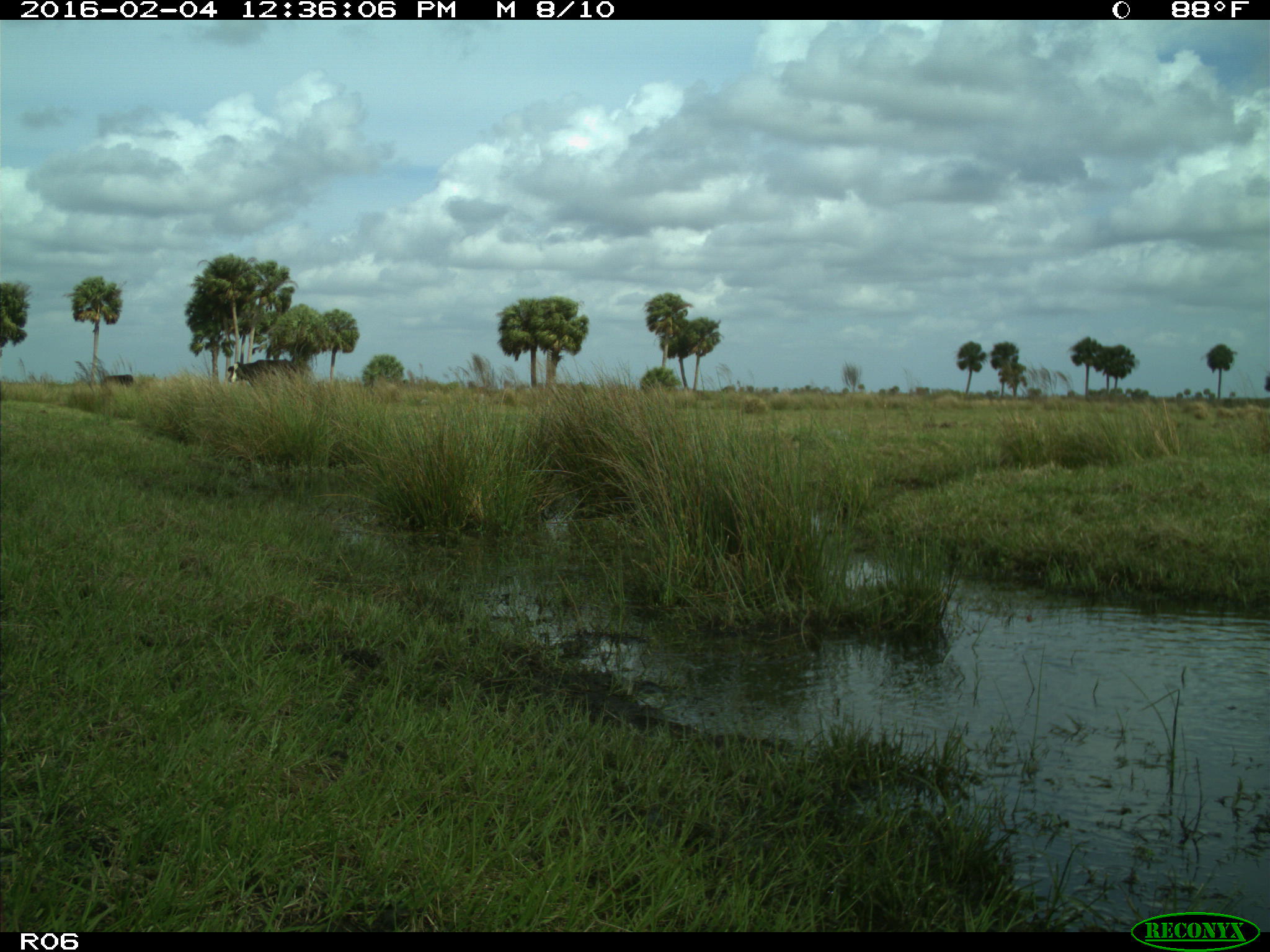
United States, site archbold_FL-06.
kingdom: Animalia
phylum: Chordata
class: Mammalia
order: Artiodactyla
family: Bovidae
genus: Bos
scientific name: Bos taurus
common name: domestic cow